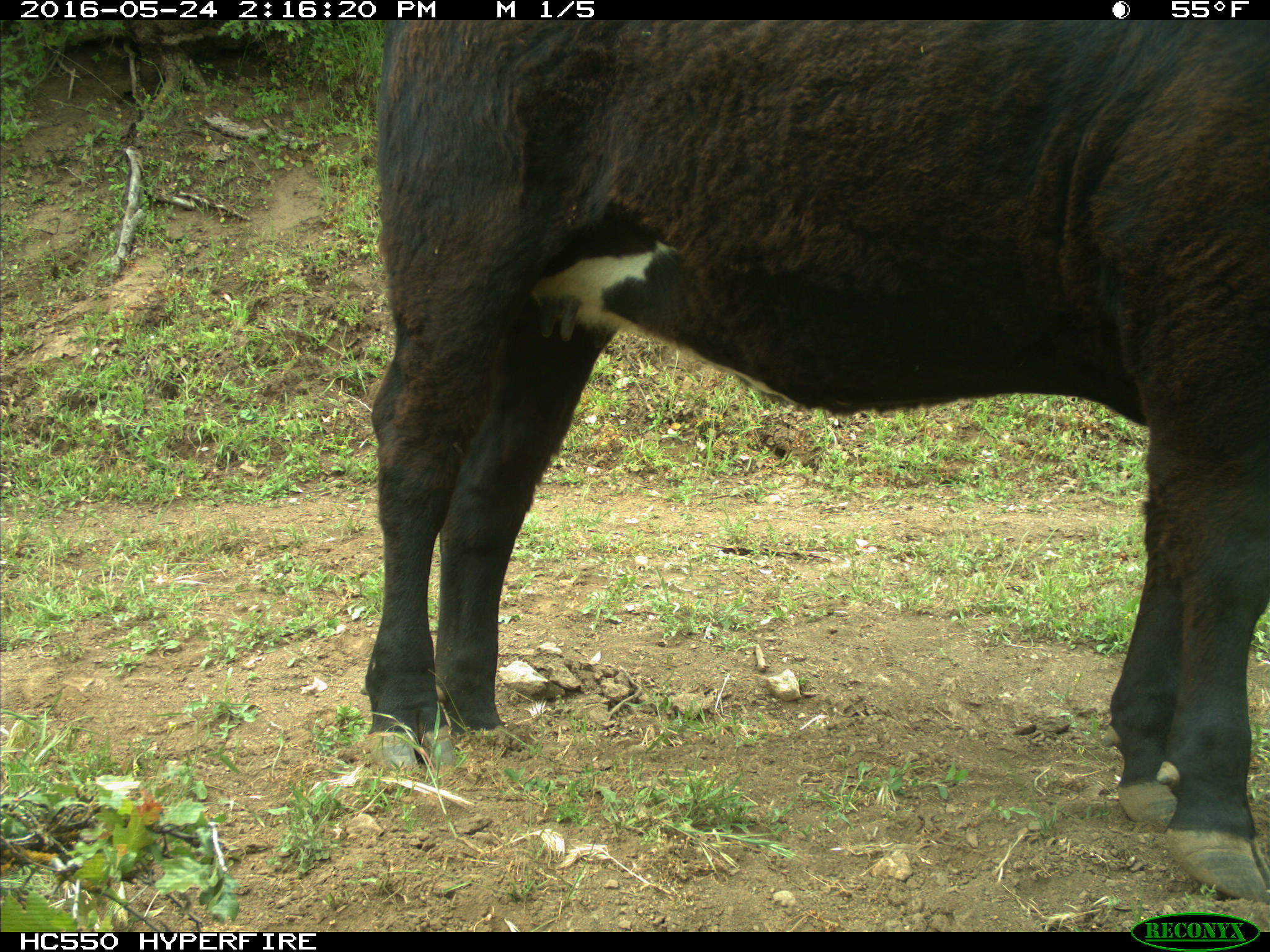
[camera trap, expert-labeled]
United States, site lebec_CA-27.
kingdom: Animalia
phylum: Chordata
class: Mammalia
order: Artiodactyla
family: Bovidae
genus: Bos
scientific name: Bos taurus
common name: domestic cow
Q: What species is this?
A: Bos taurus (domestic cow).